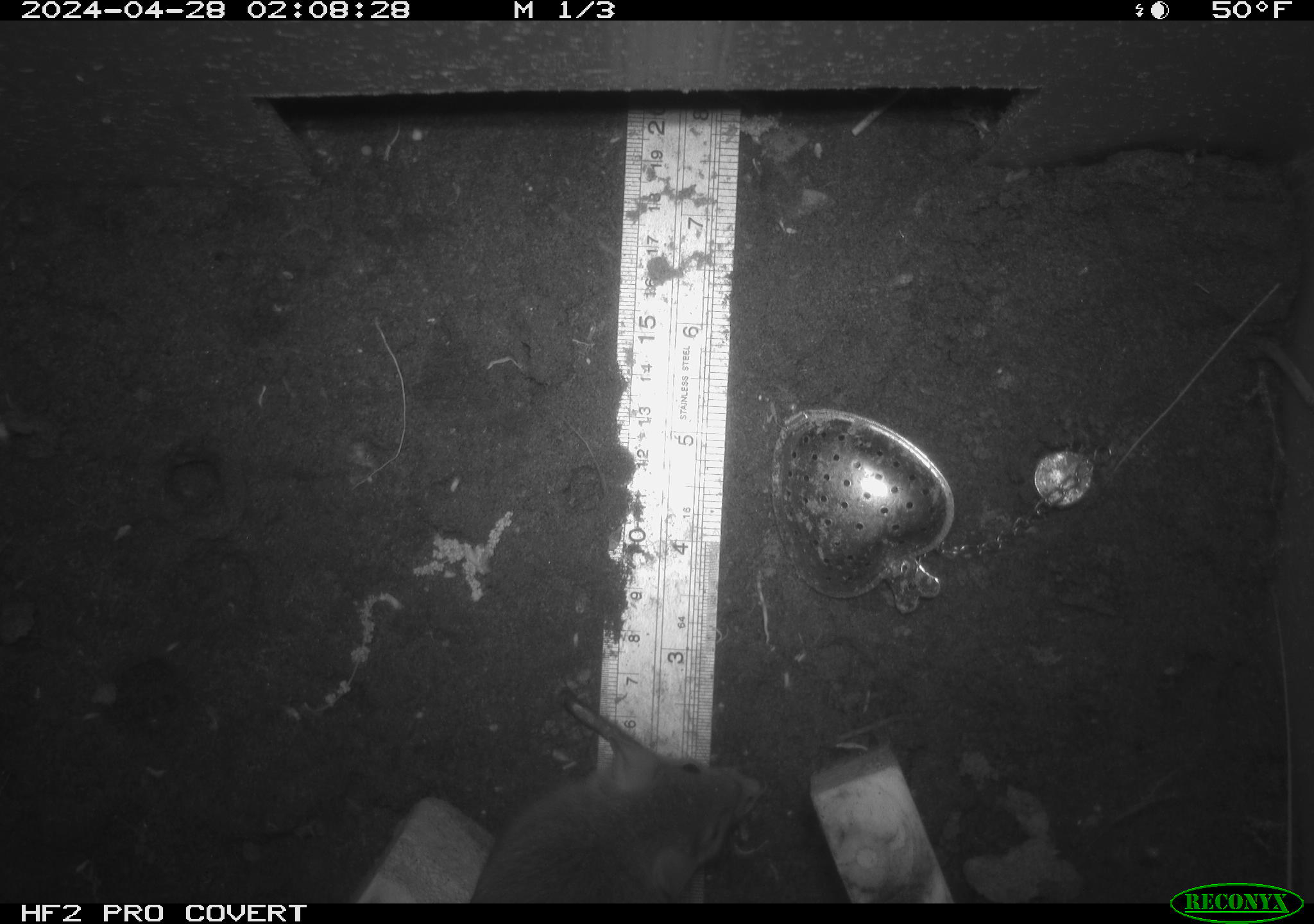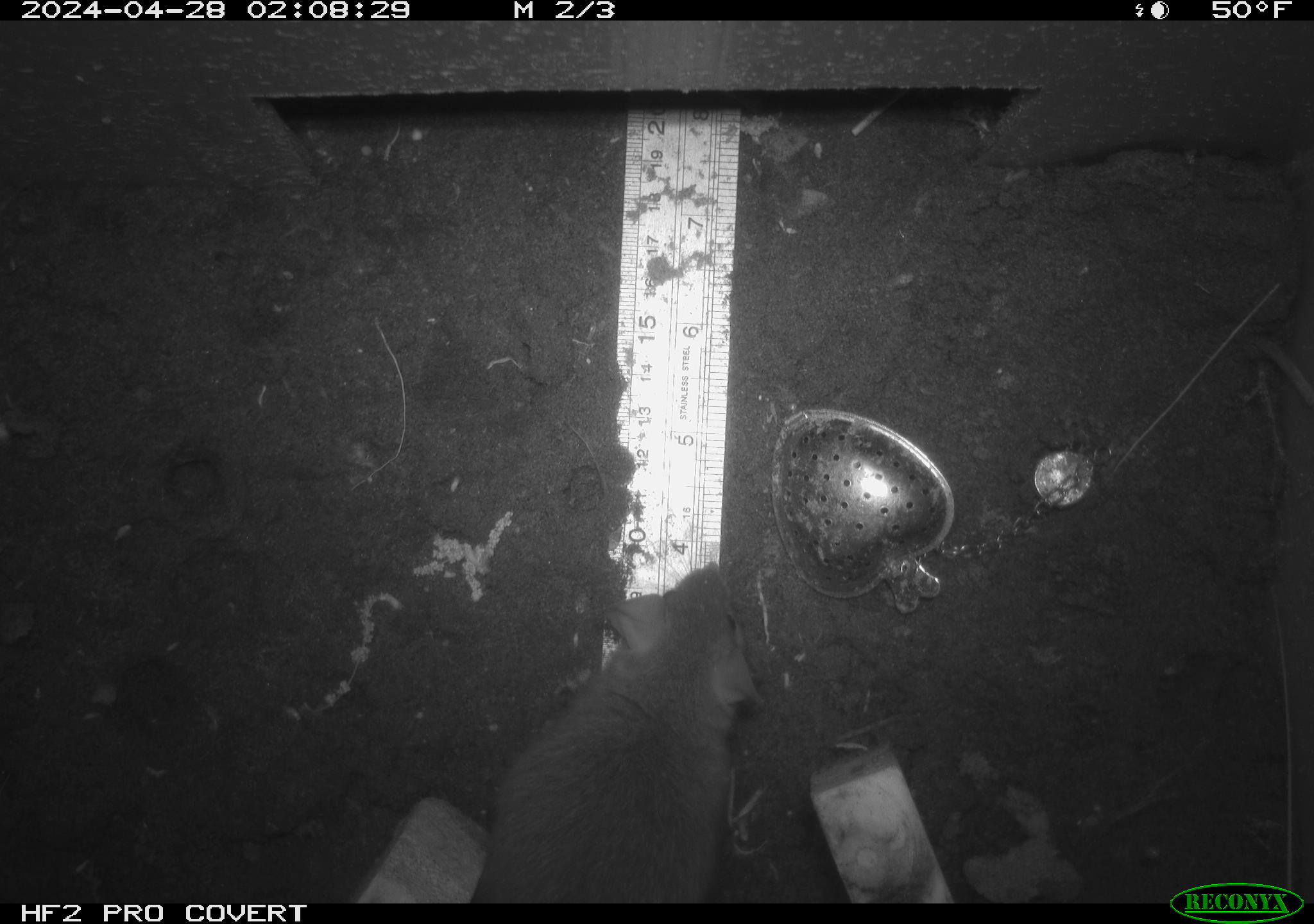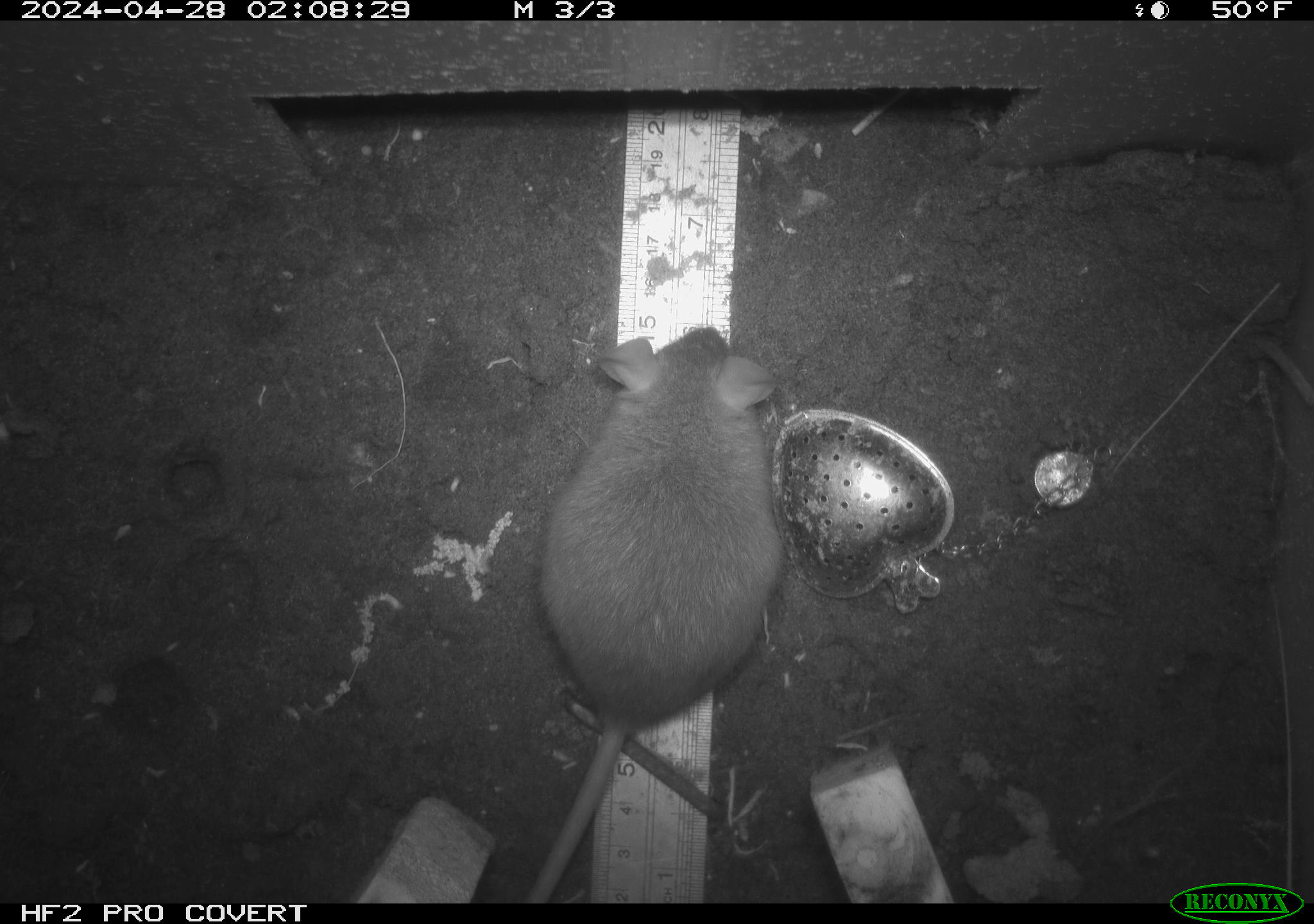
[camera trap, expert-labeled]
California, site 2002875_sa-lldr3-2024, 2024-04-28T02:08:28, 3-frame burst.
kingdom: Animalia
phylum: Chordata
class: Mammalia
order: Rodentia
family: Muridae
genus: Rattus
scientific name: Rattus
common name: rat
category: rattus species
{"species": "rattus species (rat) (Rattus)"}